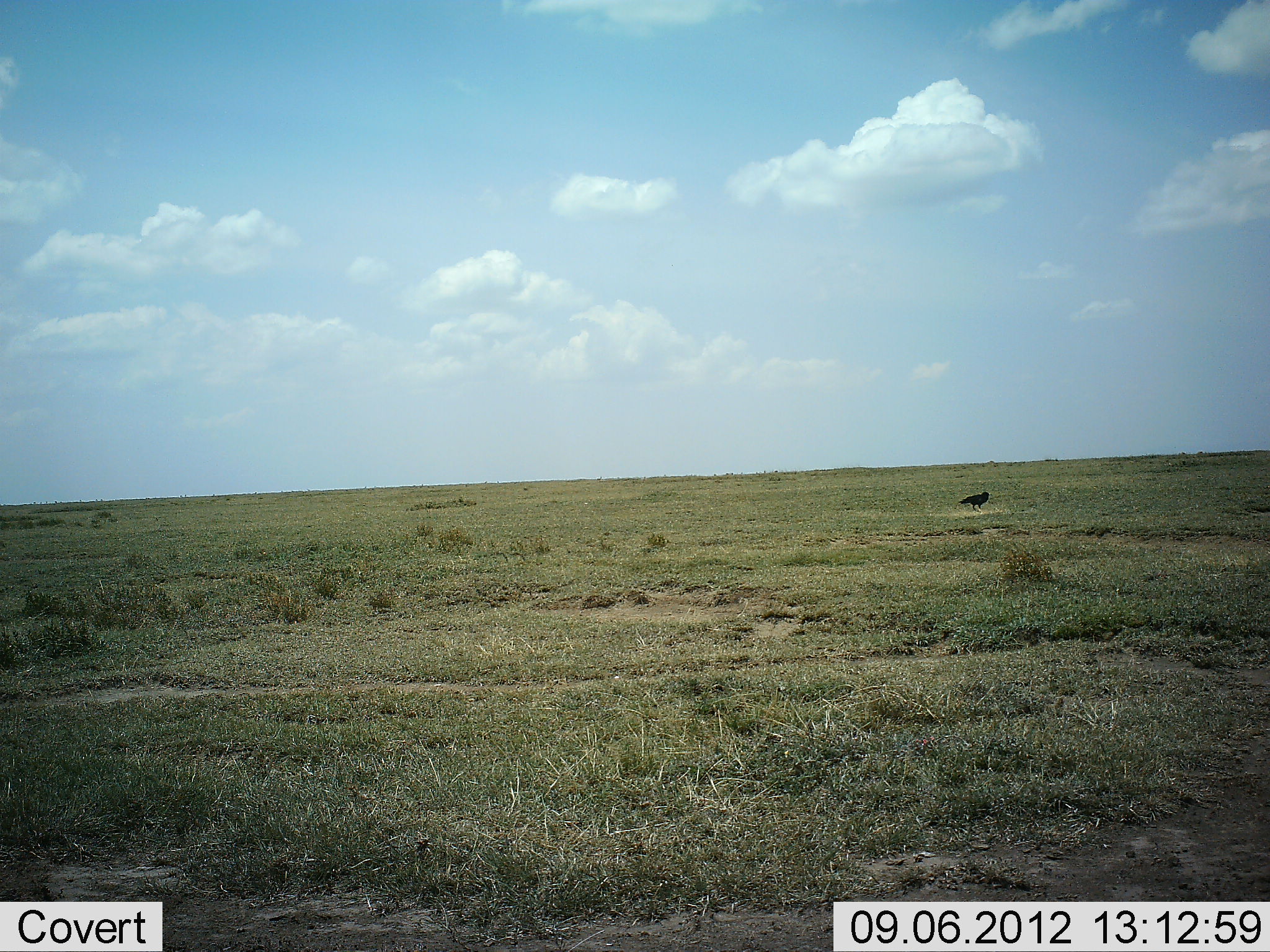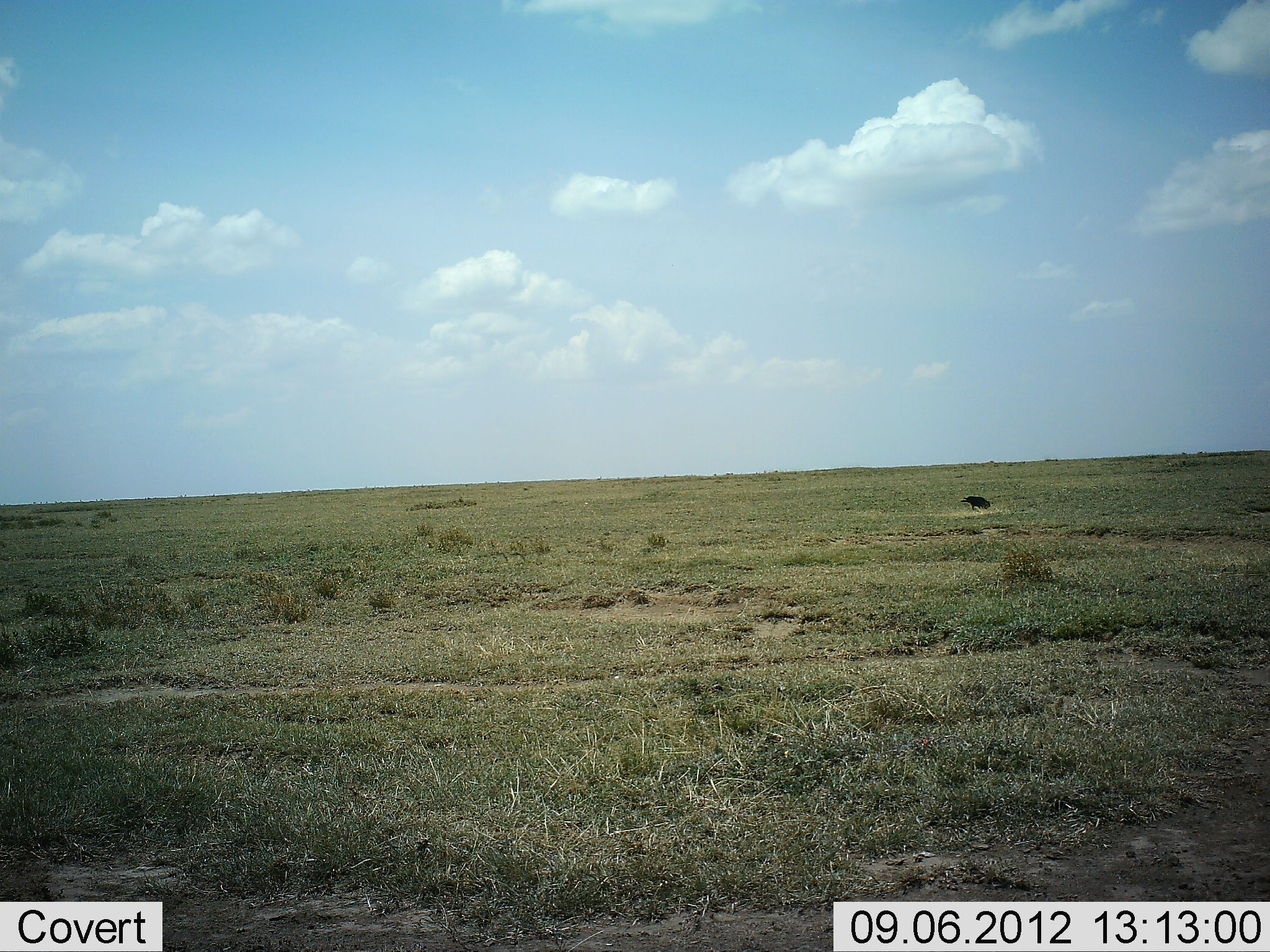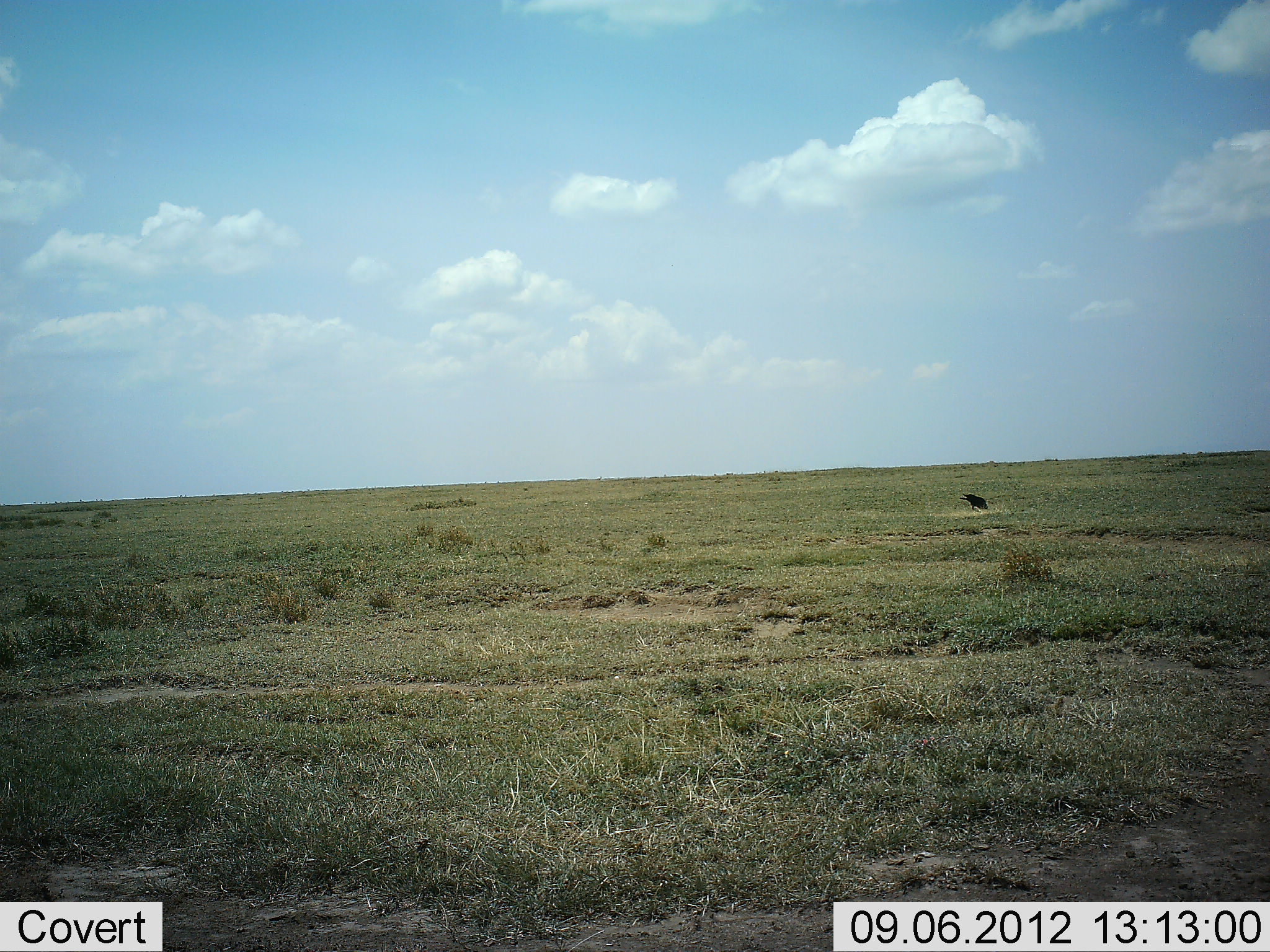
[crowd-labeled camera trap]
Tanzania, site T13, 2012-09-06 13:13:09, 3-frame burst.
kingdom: Animalia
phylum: Chordata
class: Aves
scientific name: Aves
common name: bird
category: otherbird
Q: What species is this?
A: Otherbird (bird) (Aves).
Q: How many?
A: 1.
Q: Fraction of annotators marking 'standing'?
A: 18%.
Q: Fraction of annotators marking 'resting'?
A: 0%.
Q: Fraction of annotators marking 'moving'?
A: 9%.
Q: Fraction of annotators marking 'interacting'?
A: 0%.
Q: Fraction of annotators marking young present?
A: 0%.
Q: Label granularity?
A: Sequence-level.